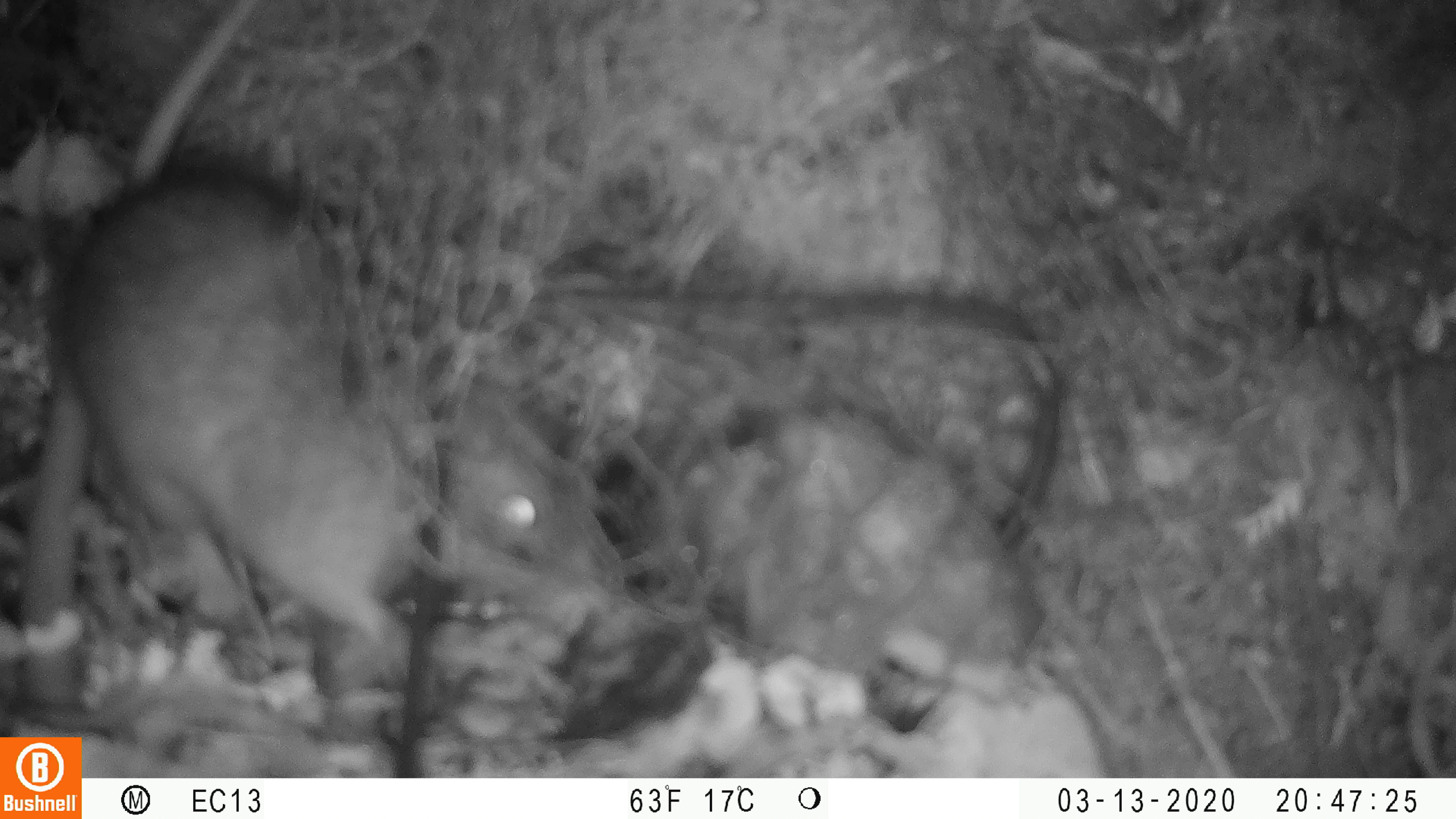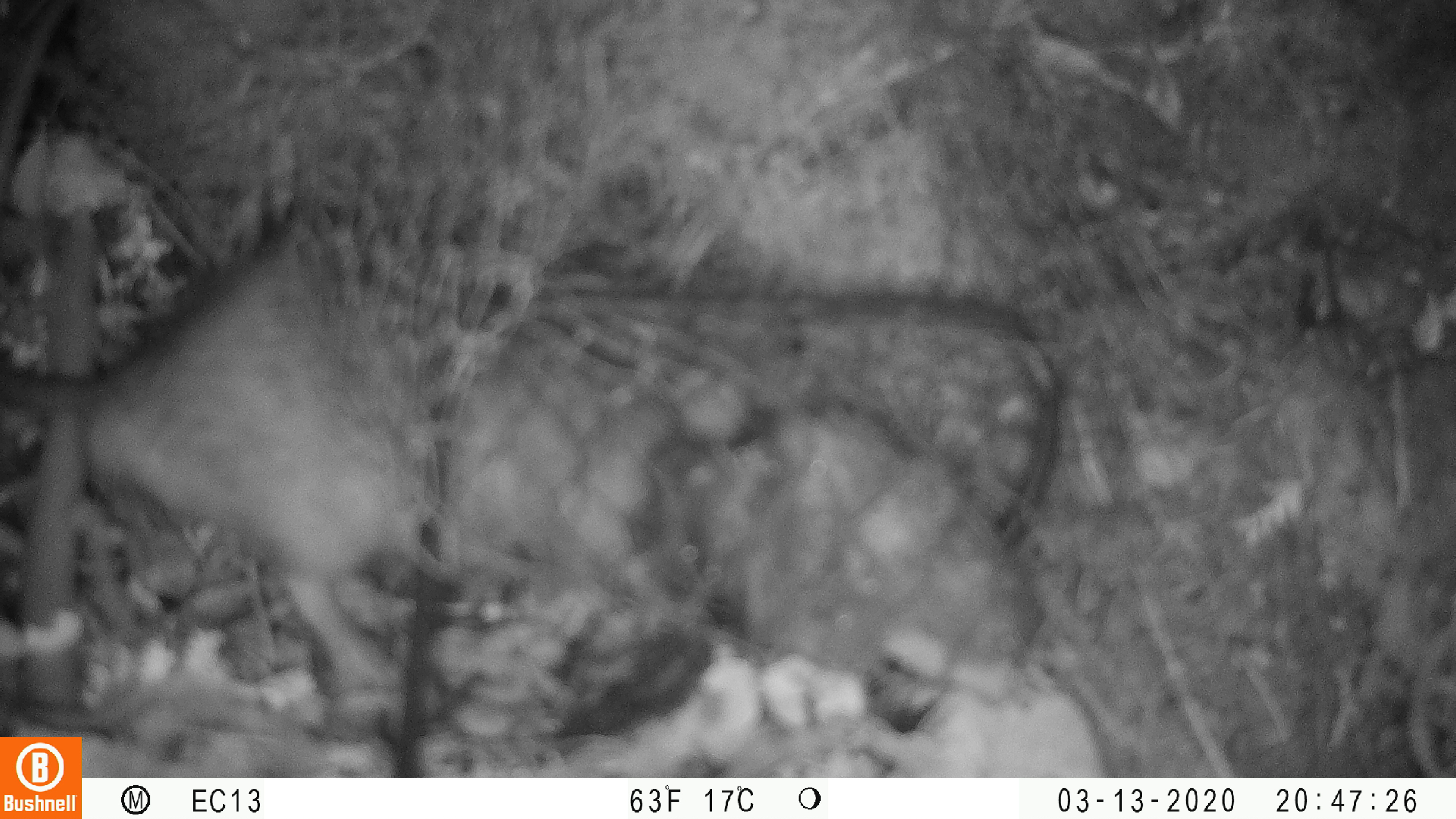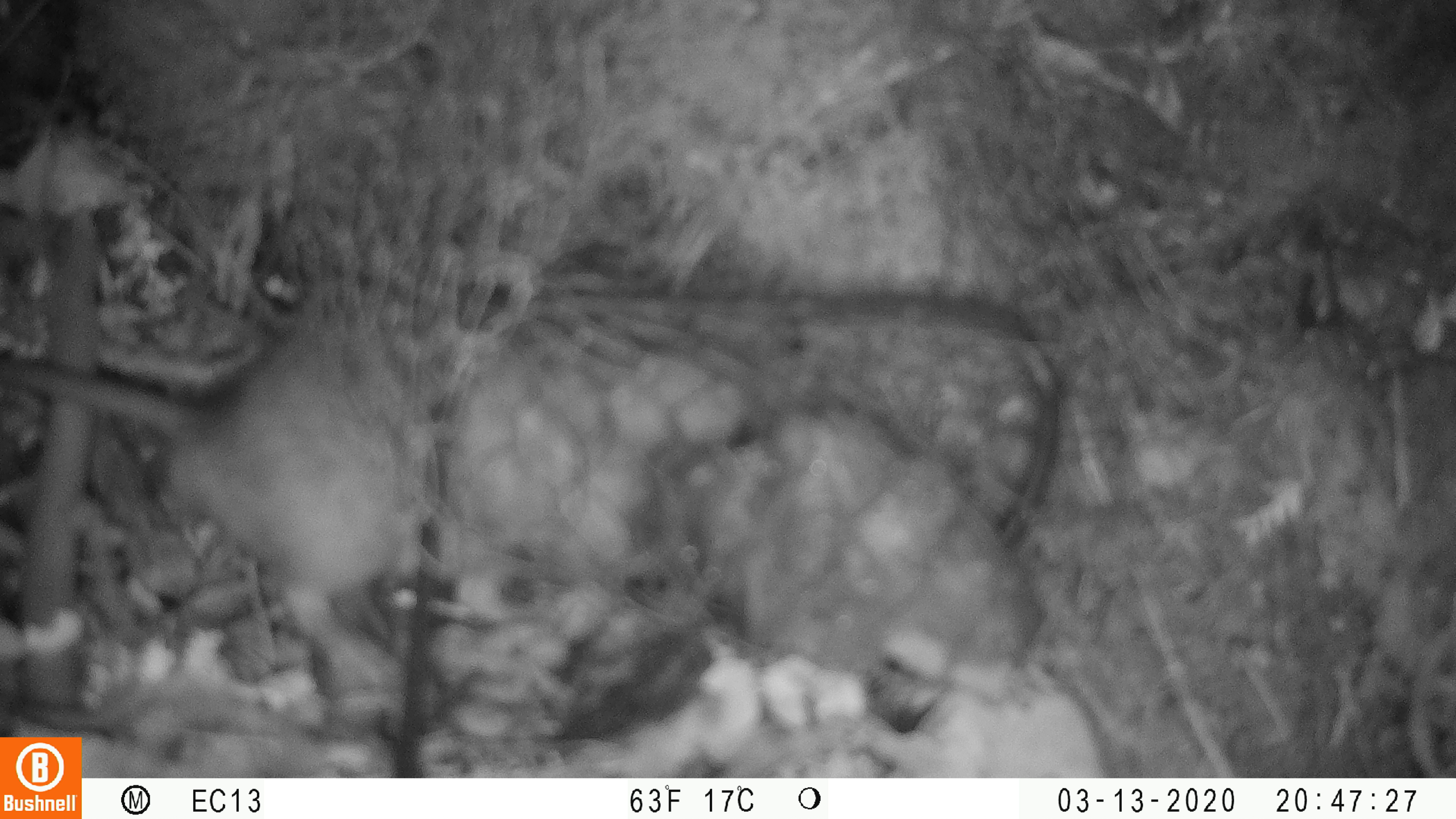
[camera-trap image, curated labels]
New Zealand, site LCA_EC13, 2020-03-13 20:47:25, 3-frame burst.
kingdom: Animalia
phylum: Chordata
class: Mammalia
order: Rodentia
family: Muridae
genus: Rattus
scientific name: Rattus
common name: rat